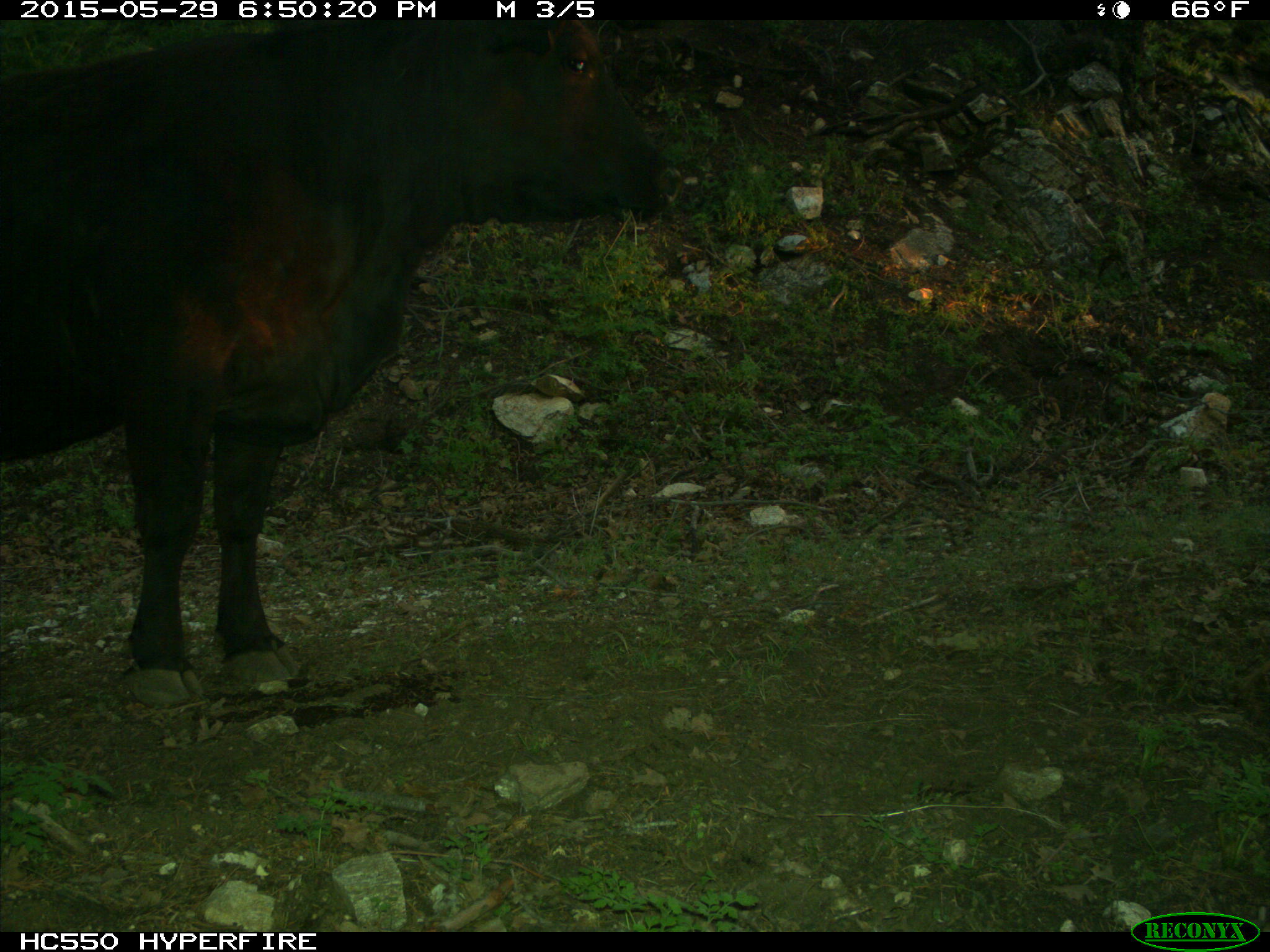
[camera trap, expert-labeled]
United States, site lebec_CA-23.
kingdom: Animalia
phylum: Chordata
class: Mammalia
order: Artiodactyla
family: Bovidae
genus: Bos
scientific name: Bos taurus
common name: domestic cow